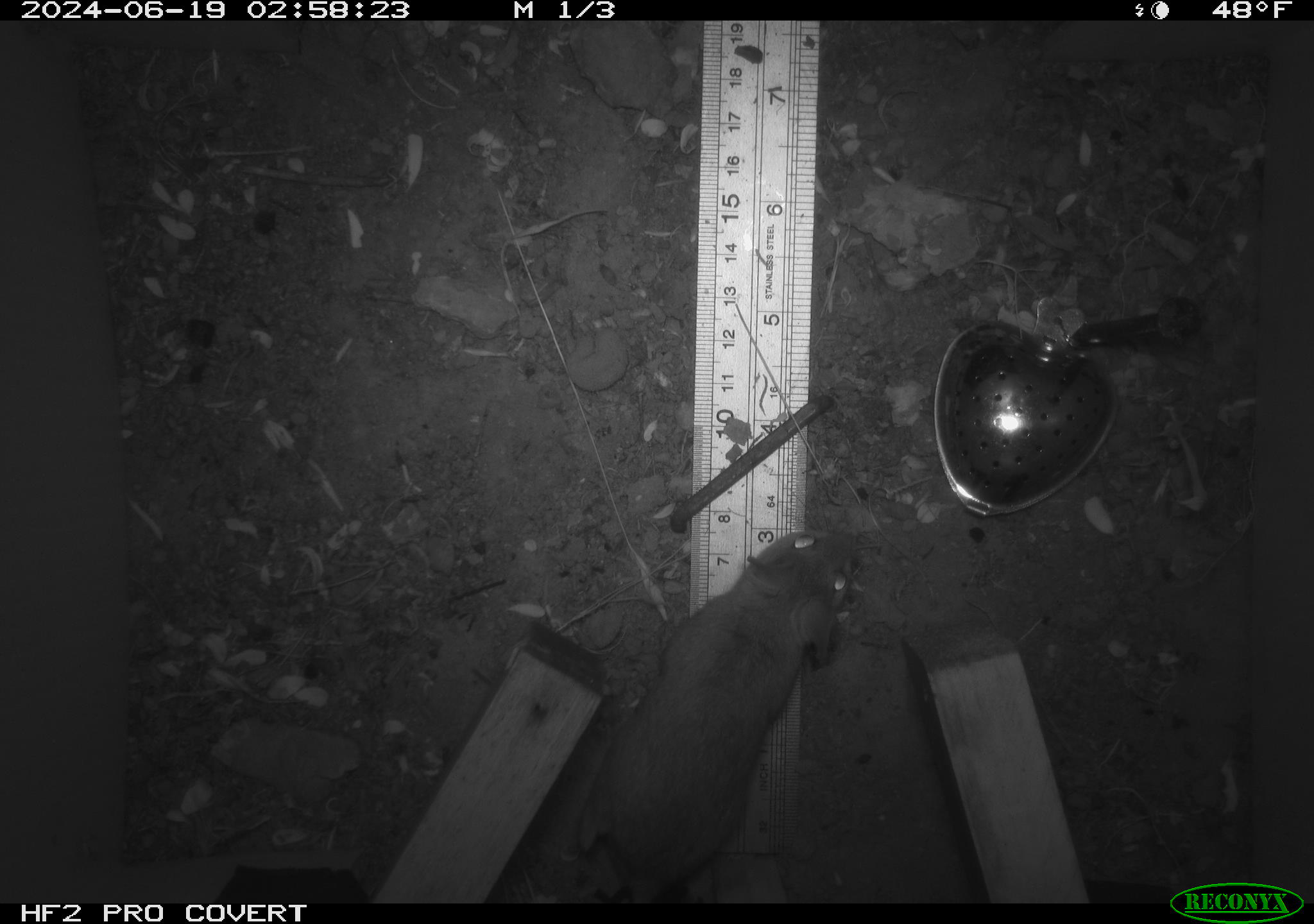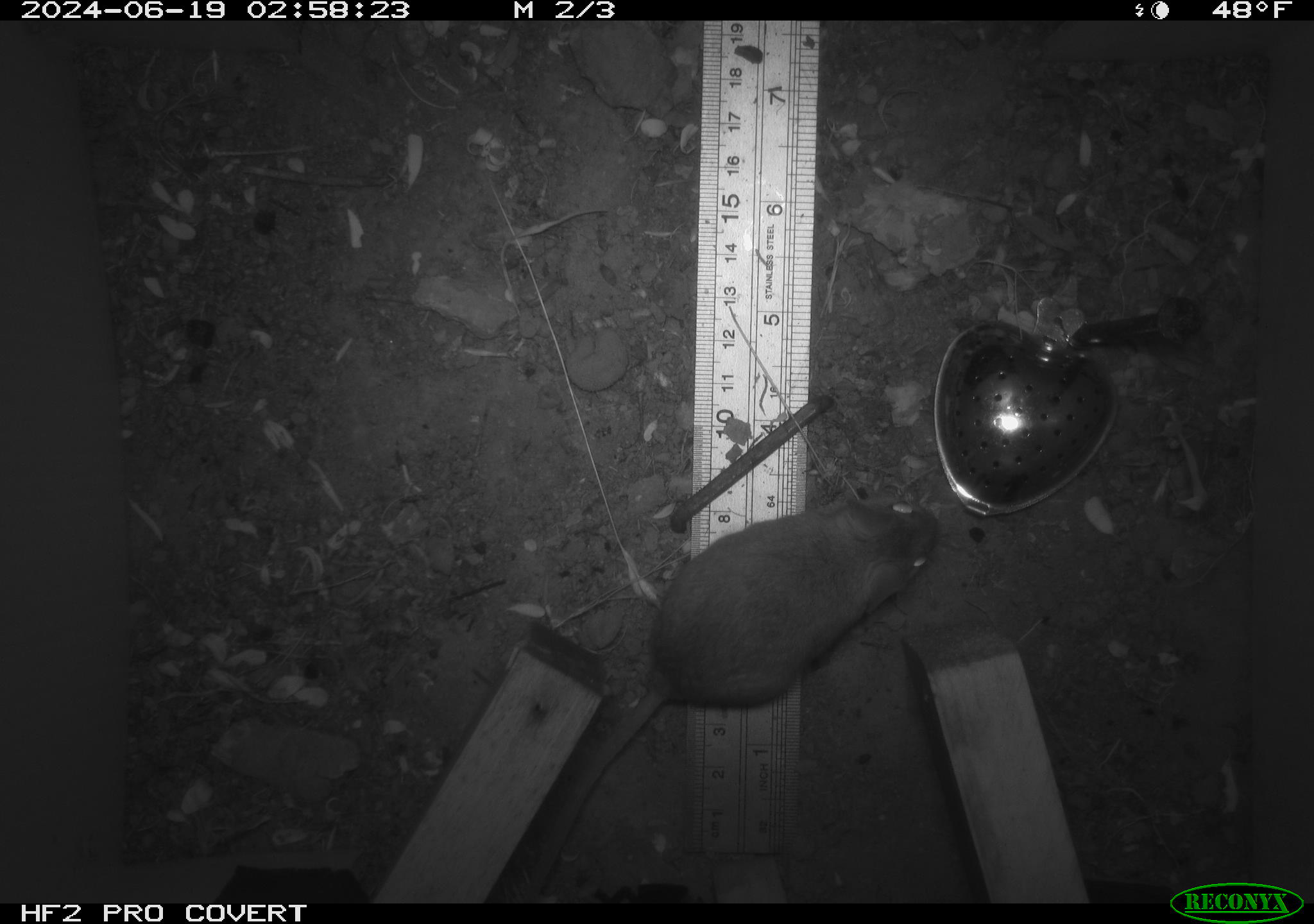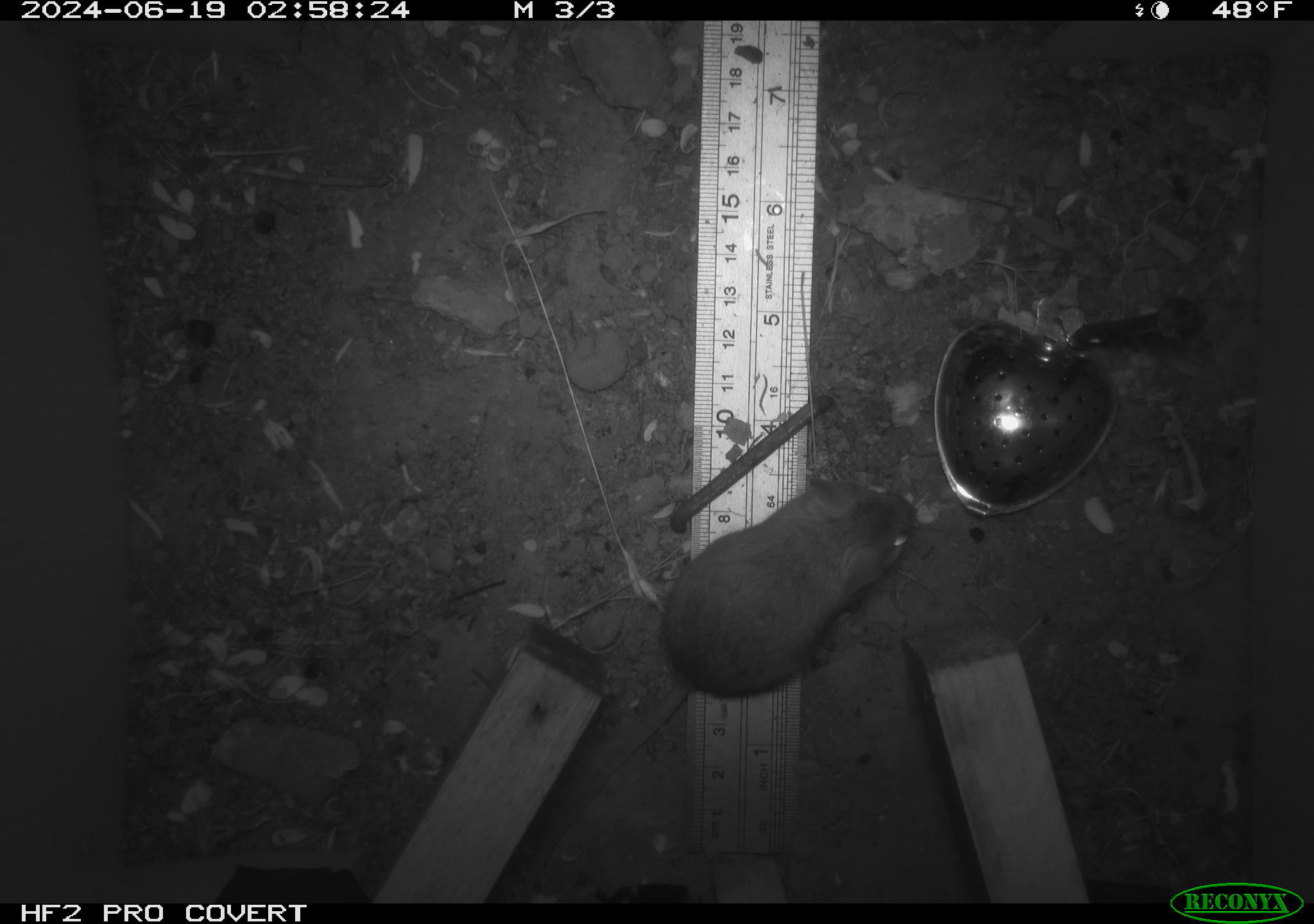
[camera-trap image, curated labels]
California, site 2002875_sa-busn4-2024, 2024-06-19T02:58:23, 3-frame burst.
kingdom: Animalia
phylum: Chordata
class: Mammalia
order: Rodentia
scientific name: Rodentia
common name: rodent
Rodent (Rodentia).